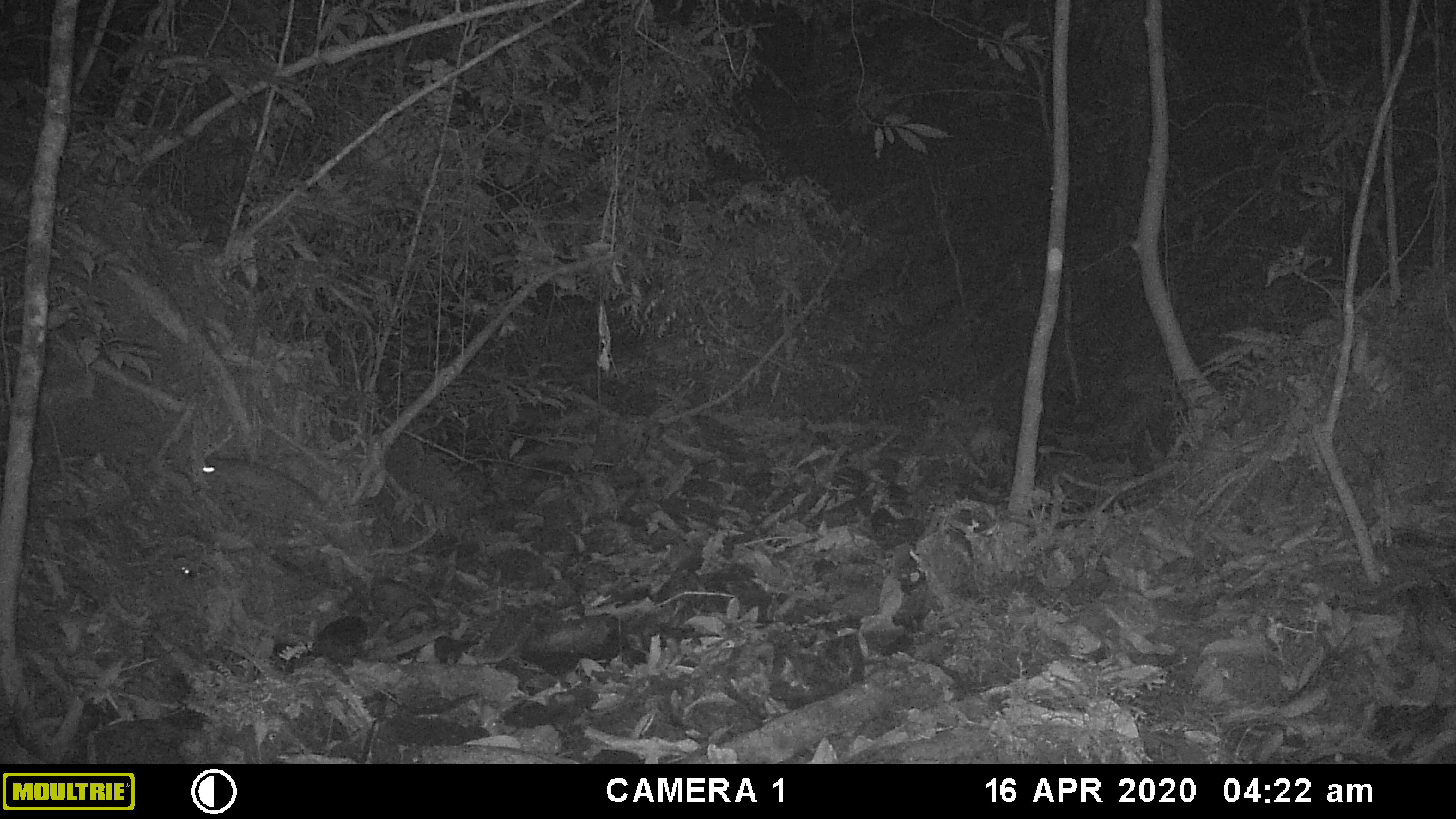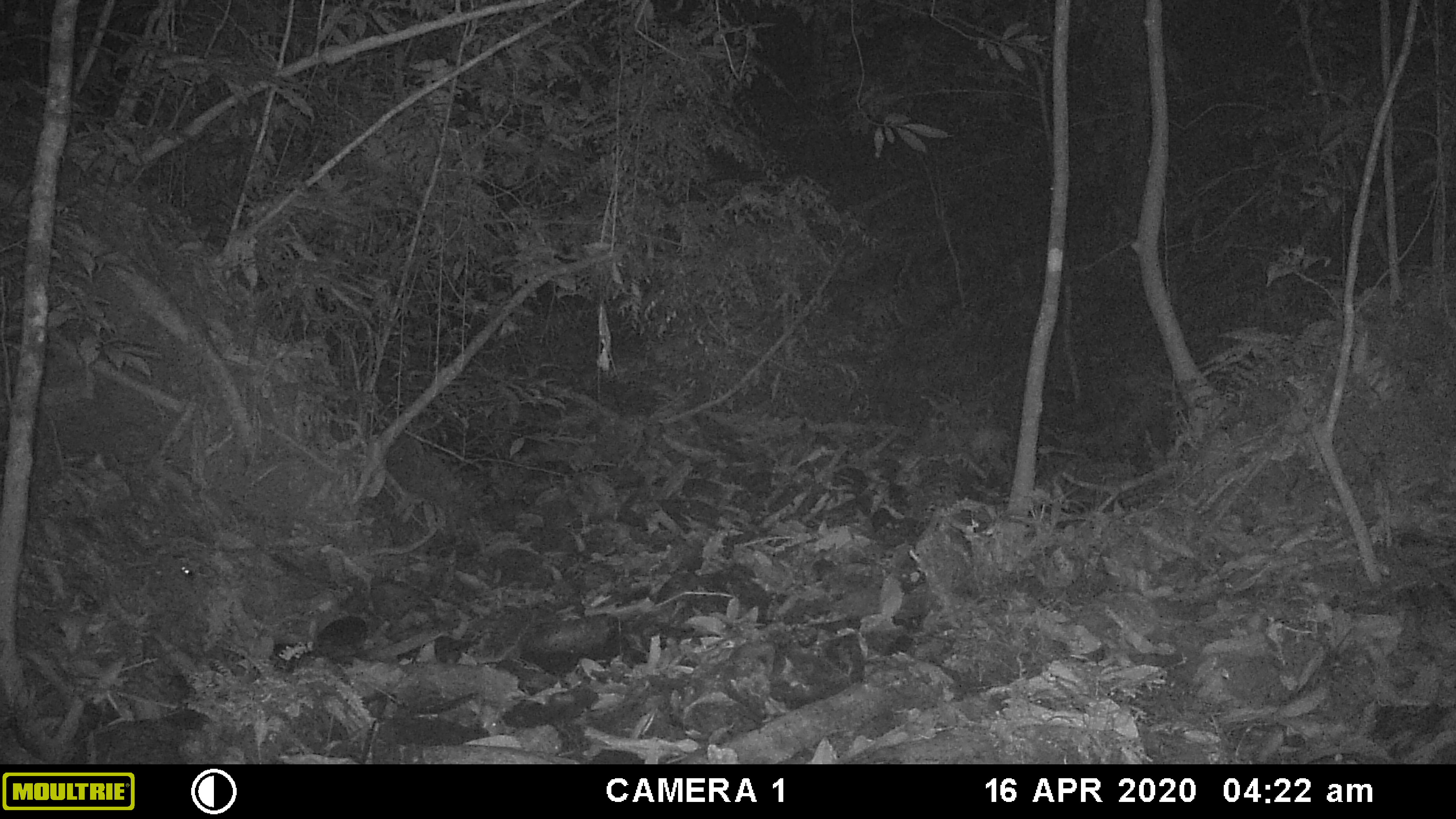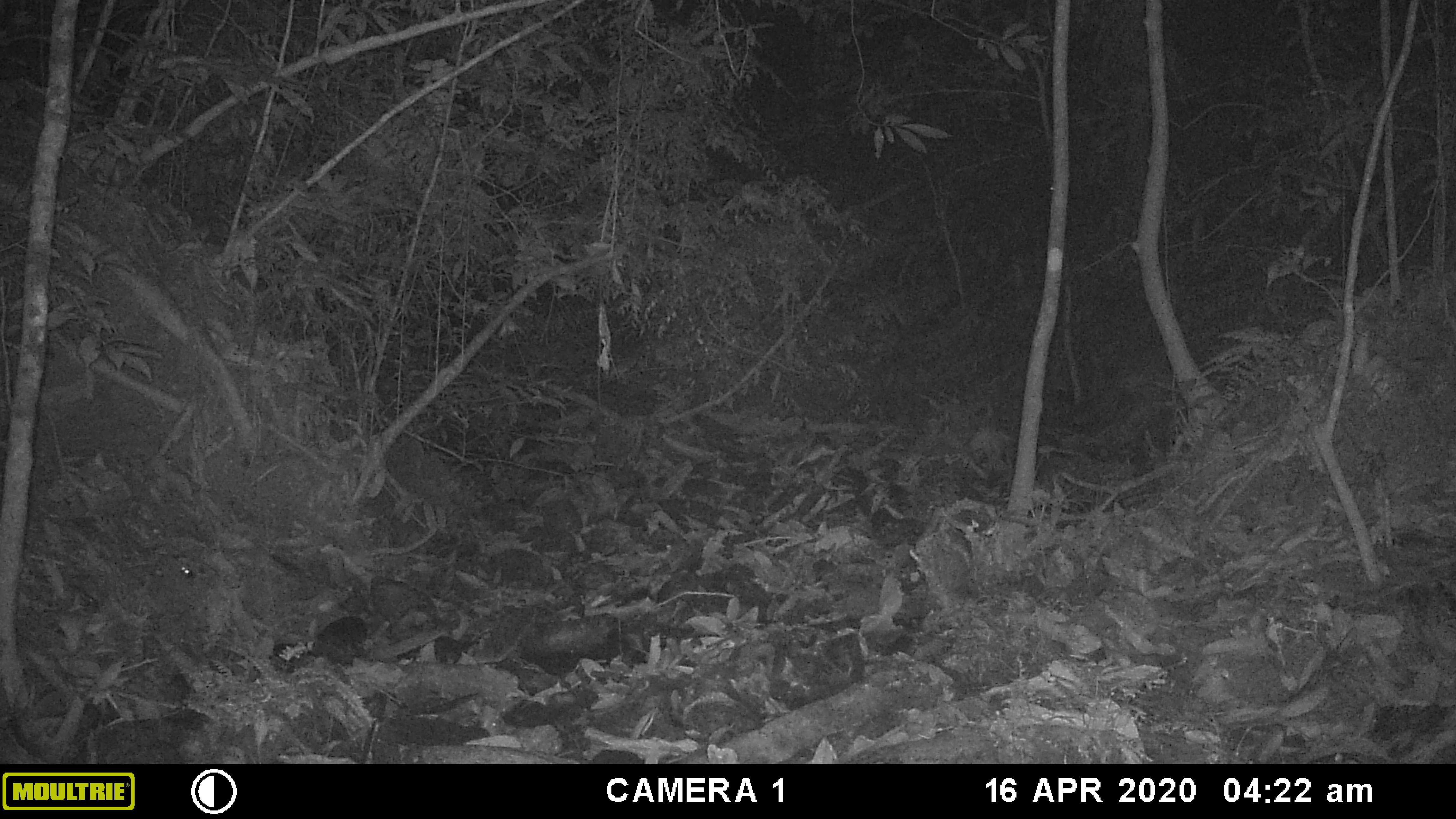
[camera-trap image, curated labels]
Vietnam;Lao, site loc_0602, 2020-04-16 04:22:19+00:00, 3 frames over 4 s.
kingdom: Animalia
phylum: Chordata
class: Mammalia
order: Carnivora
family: Mustelidae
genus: Melogale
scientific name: Melogale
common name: ferret badger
Ferret badger (Melogale). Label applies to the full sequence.